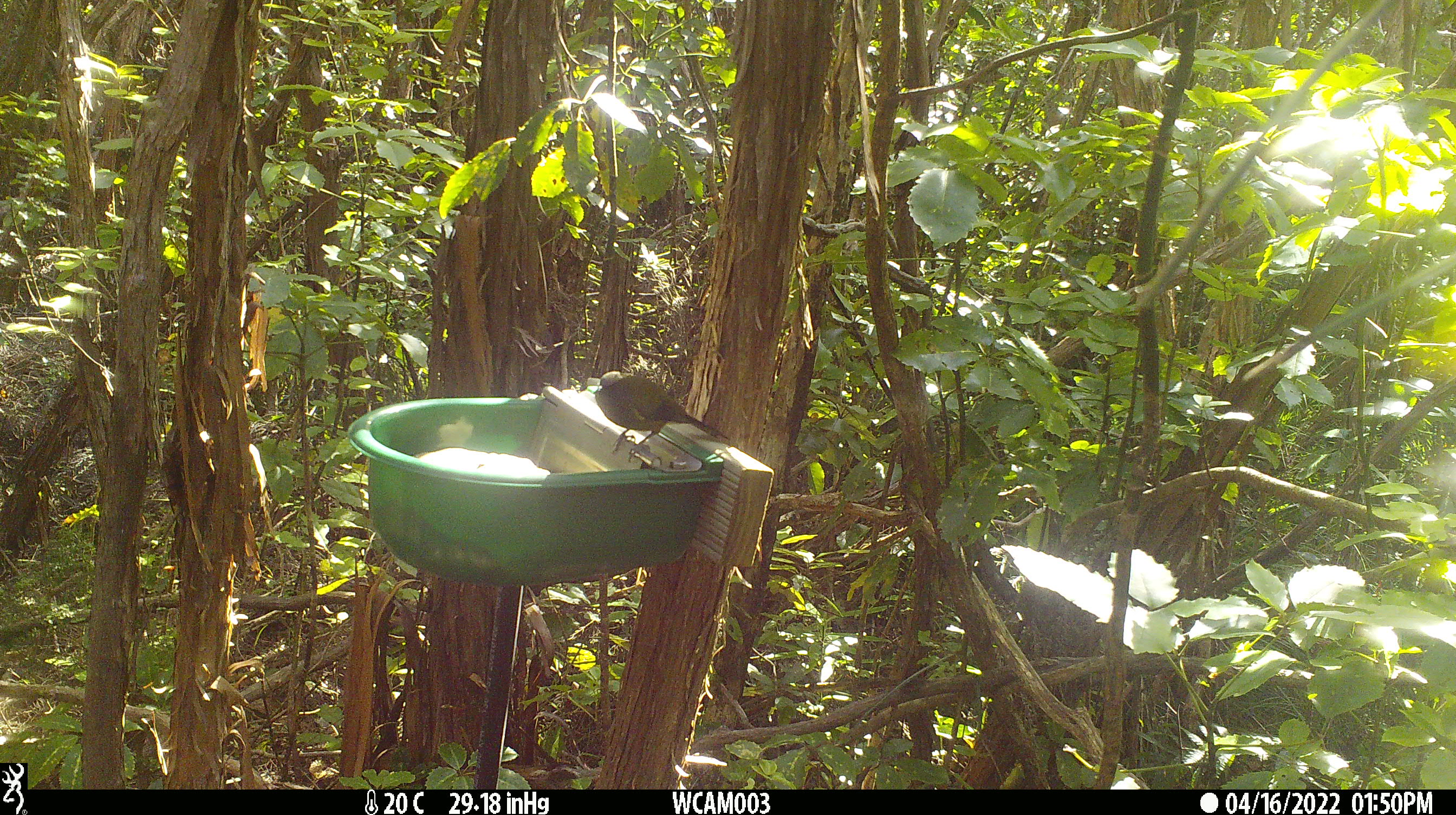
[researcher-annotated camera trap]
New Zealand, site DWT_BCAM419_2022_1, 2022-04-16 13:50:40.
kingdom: Animalia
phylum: Chordata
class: Aves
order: Passeriformes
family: Meliphagidae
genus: Anthornis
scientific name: Anthornis melanura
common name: new zealand bellbird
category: bellbird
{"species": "bellbird (new zealand bellbird) (Anthornis melanura)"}